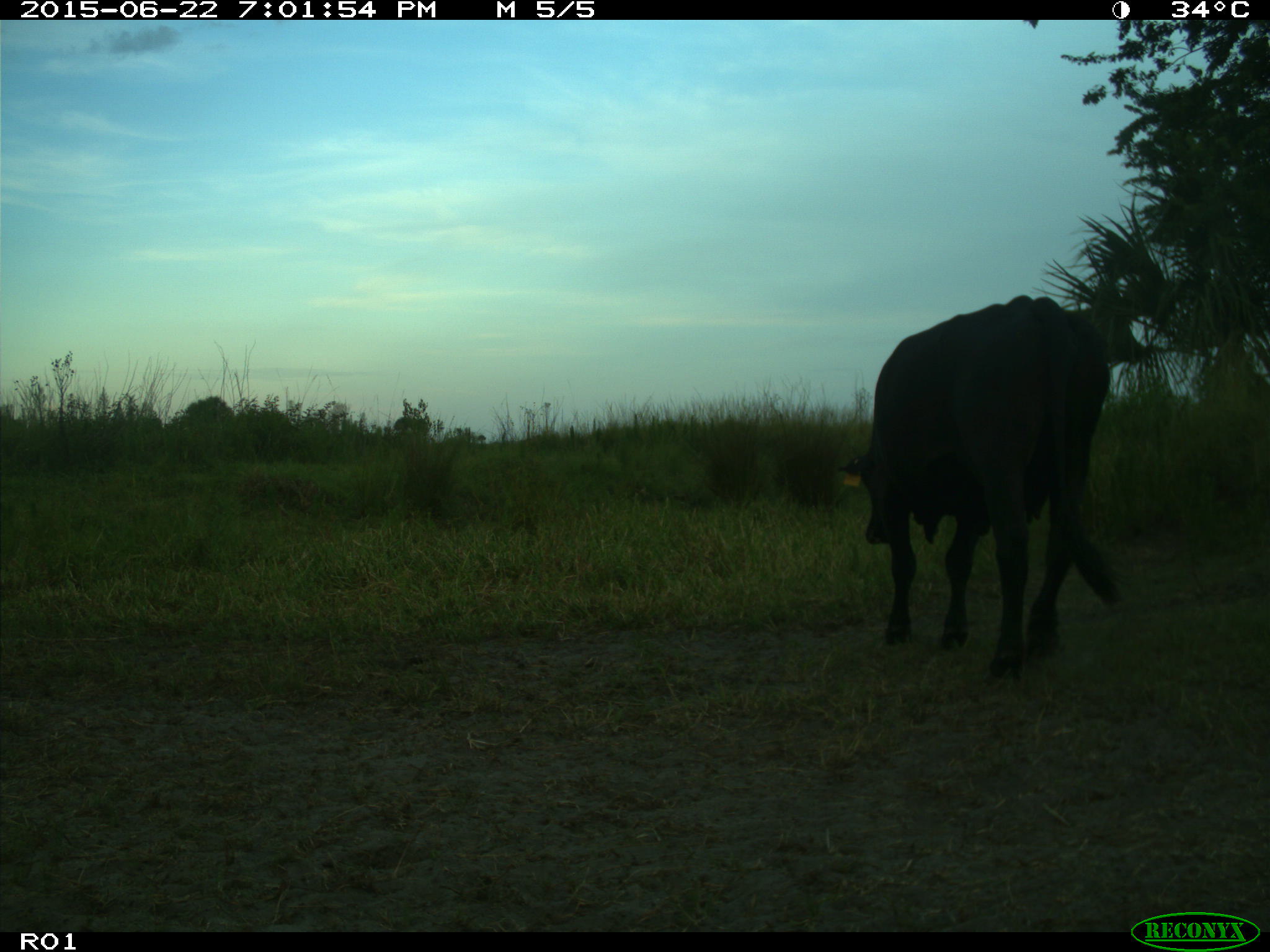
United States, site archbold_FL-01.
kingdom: Animalia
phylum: Chordata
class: Mammalia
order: Artiodactyla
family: Bovidae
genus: Bos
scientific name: Bos taurus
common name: domestic cow